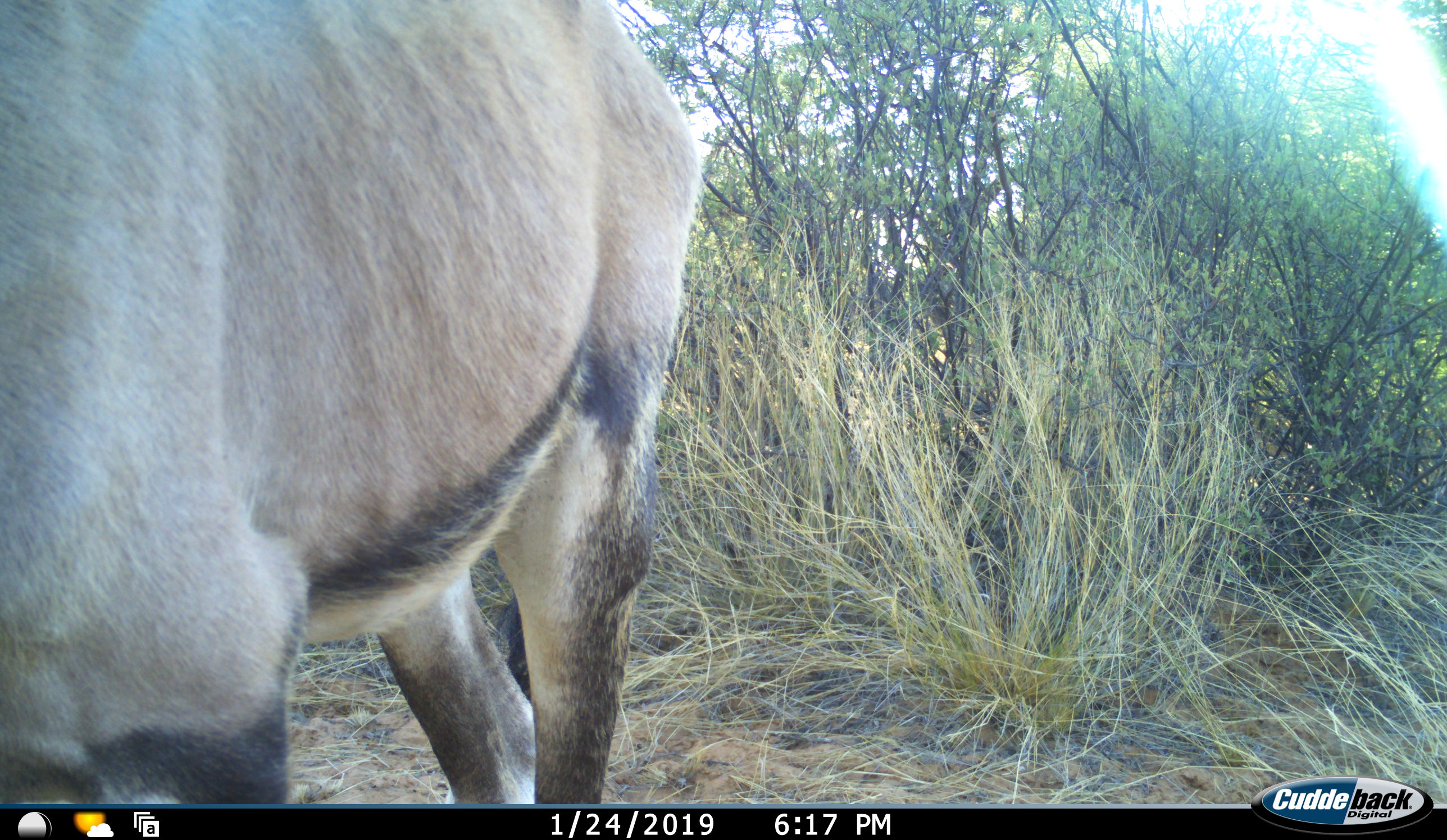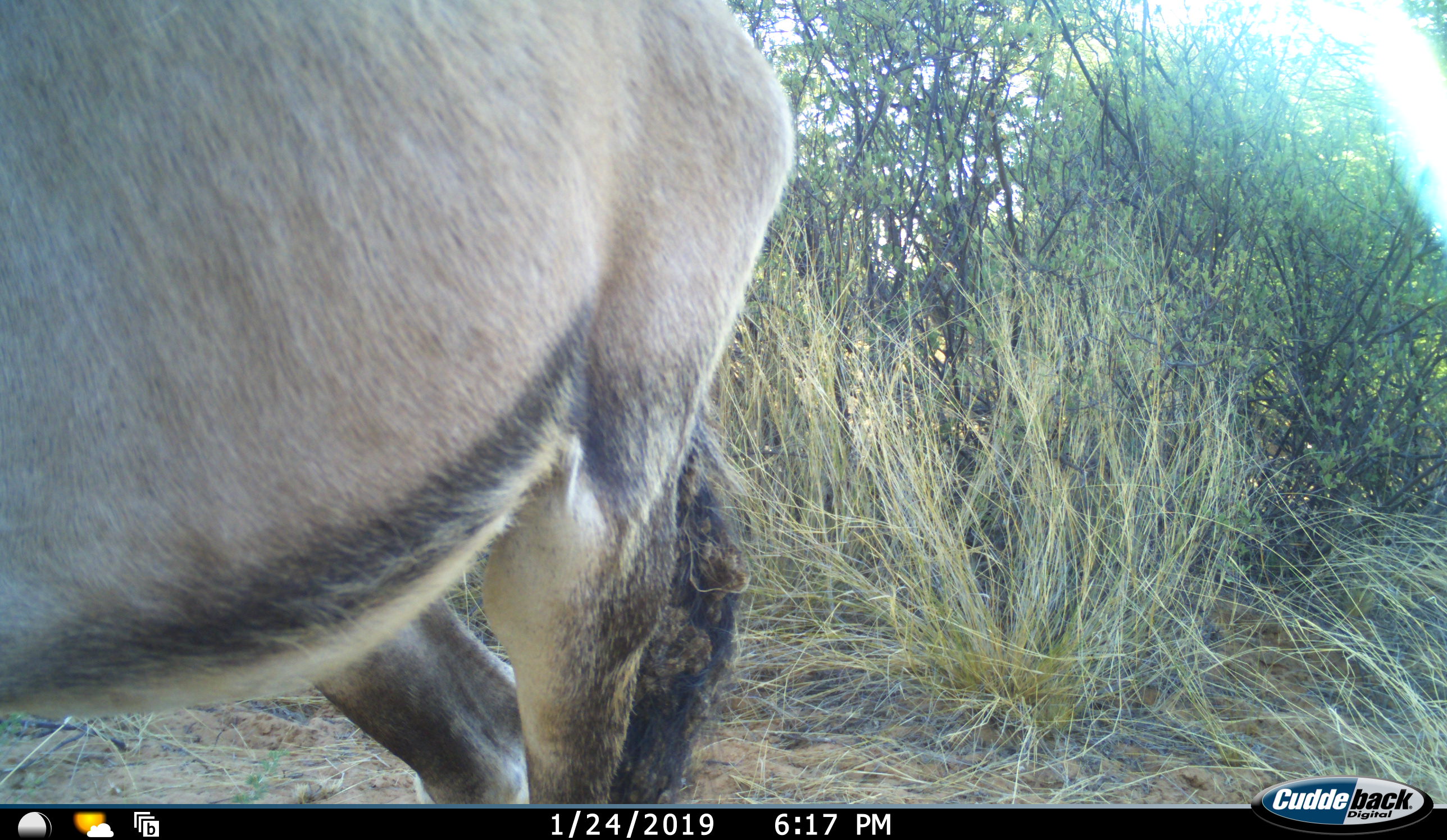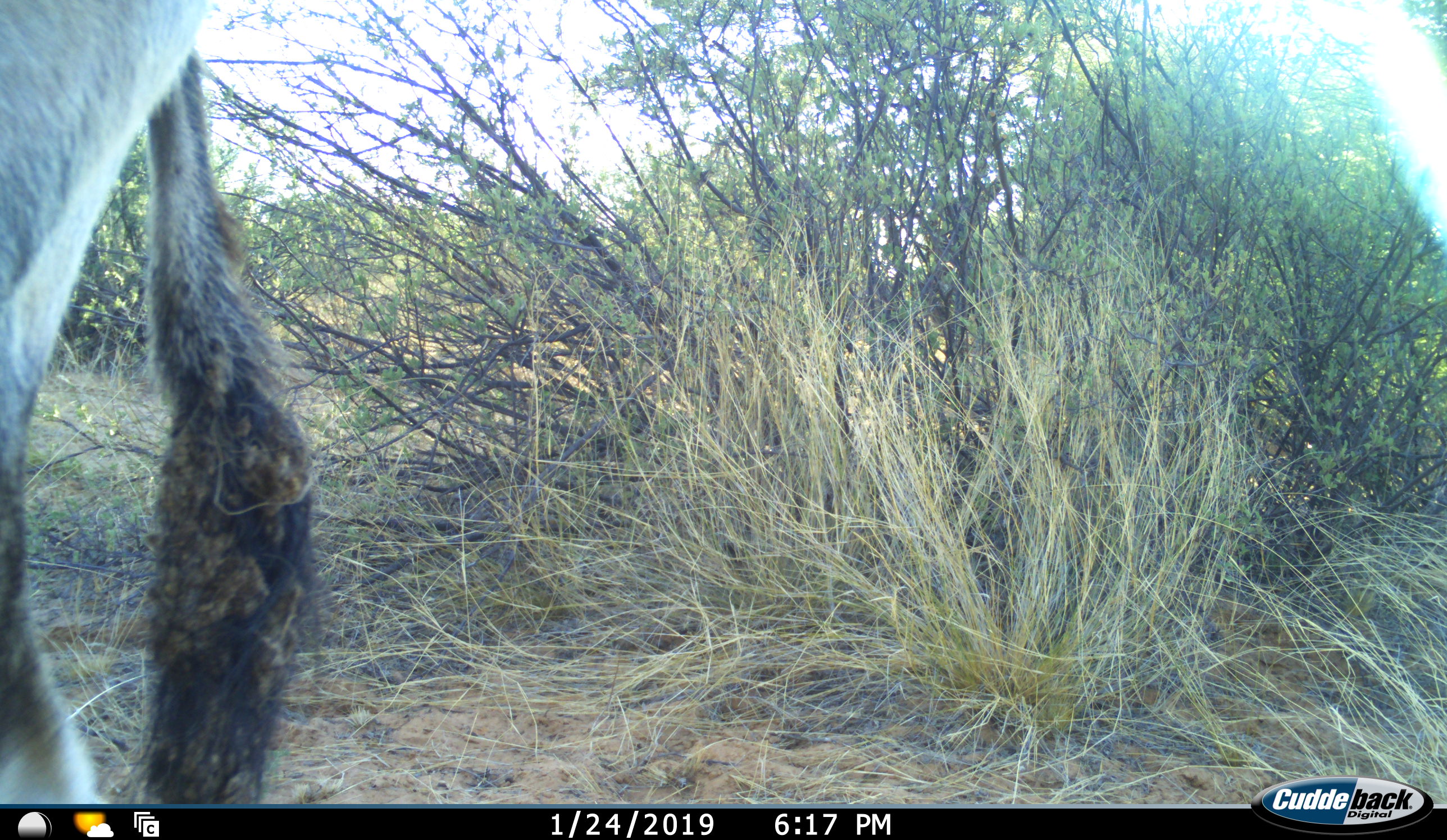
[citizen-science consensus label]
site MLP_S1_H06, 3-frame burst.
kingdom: Animalia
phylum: Chordata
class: Mammalia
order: Artiodactyla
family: Bovidae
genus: Oryx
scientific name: Oryx gazella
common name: gemsbok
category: oryx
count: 1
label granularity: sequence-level